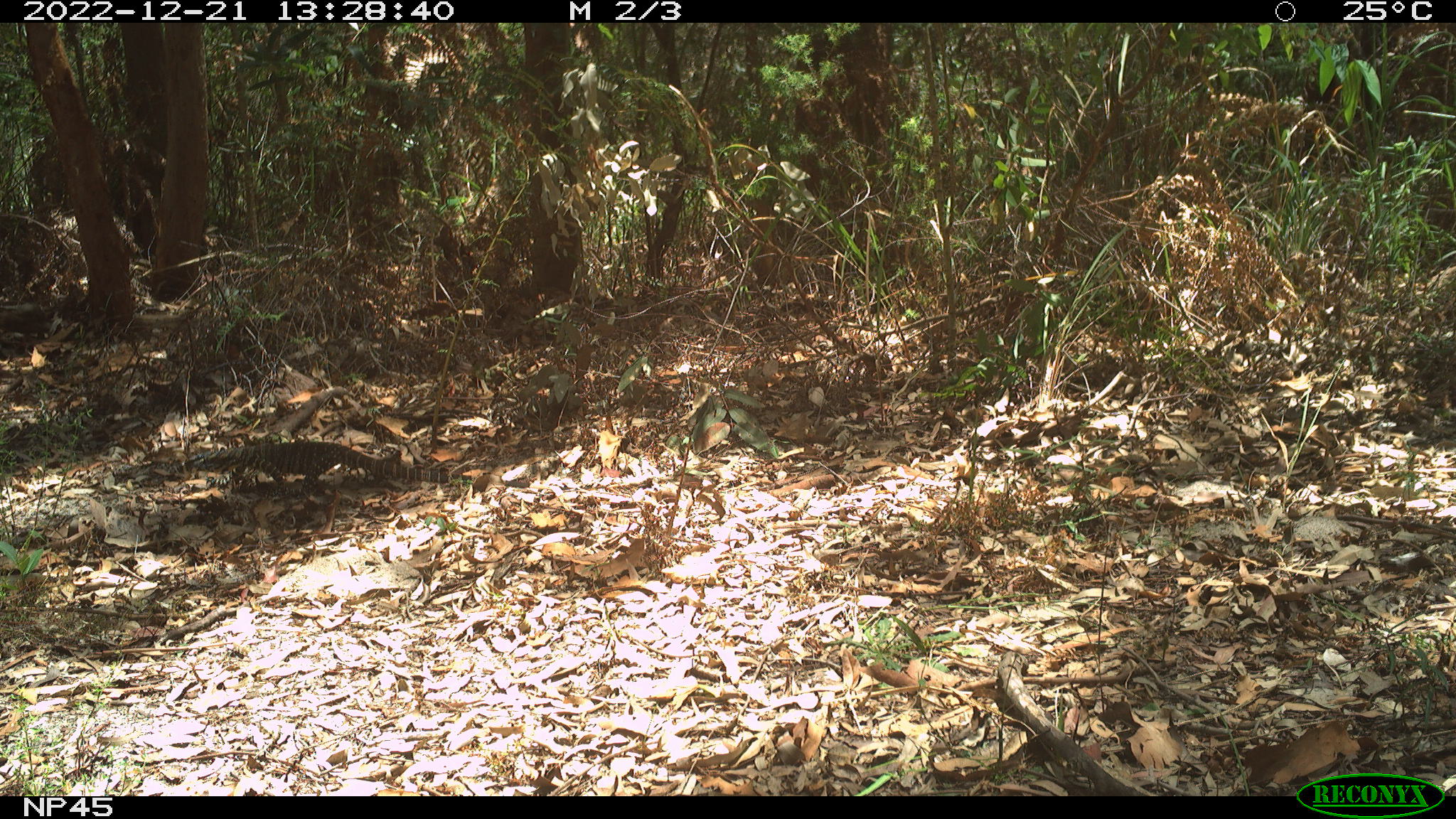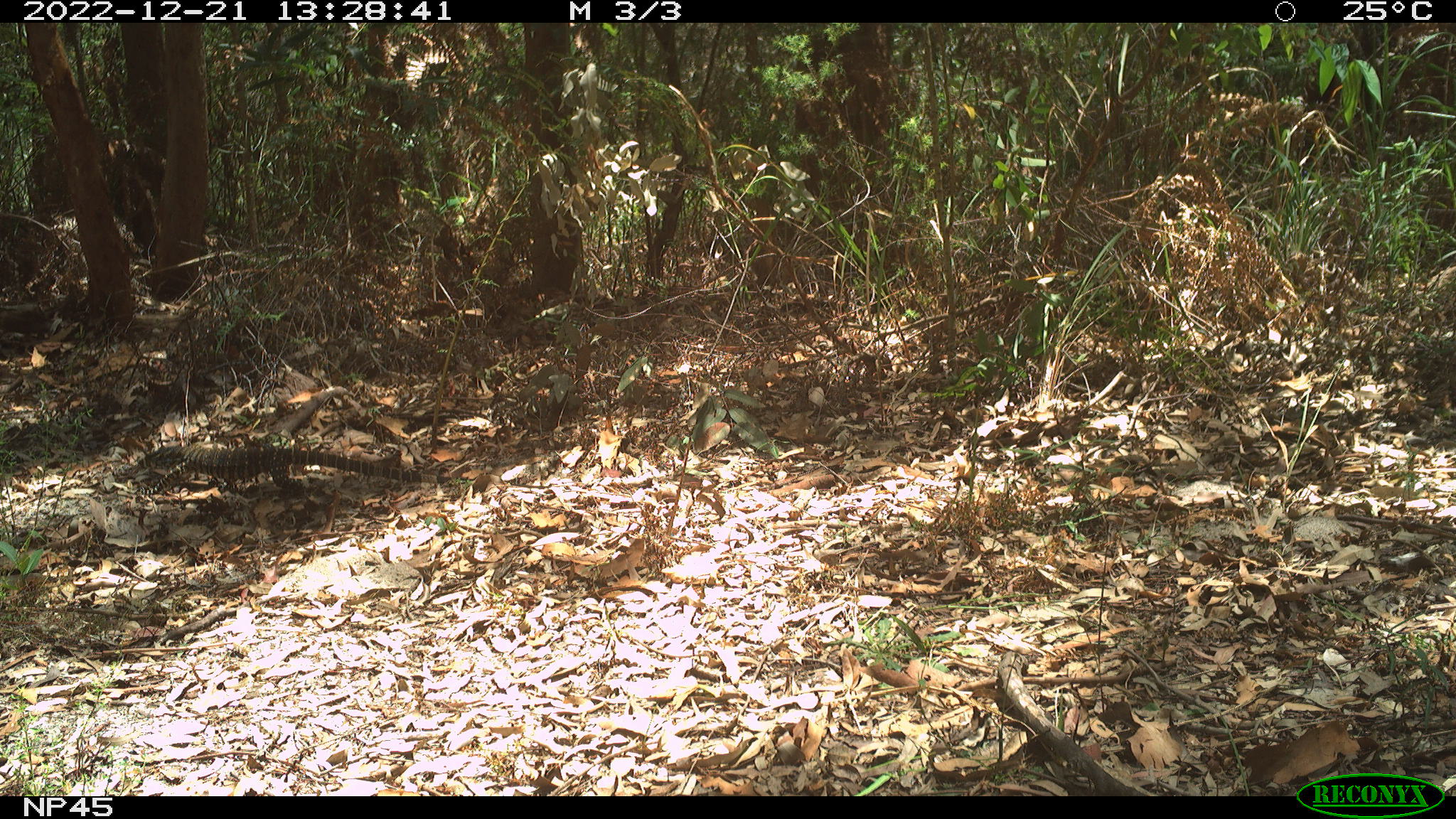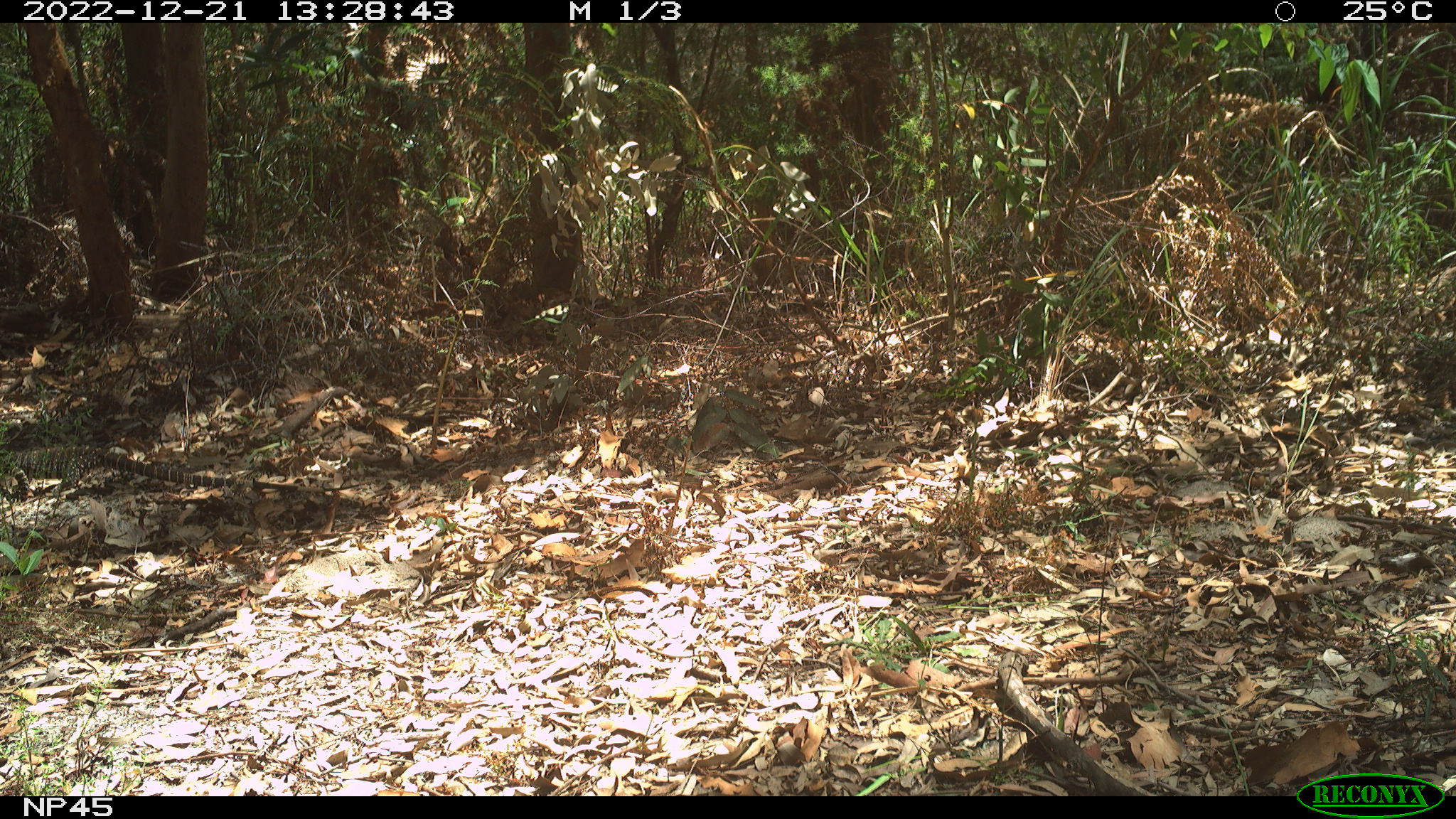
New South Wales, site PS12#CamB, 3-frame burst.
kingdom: Animalia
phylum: Chordata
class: Reptilia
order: Squamata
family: Varanidae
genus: Varanus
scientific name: Varanus varius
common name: lace monitor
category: goanna